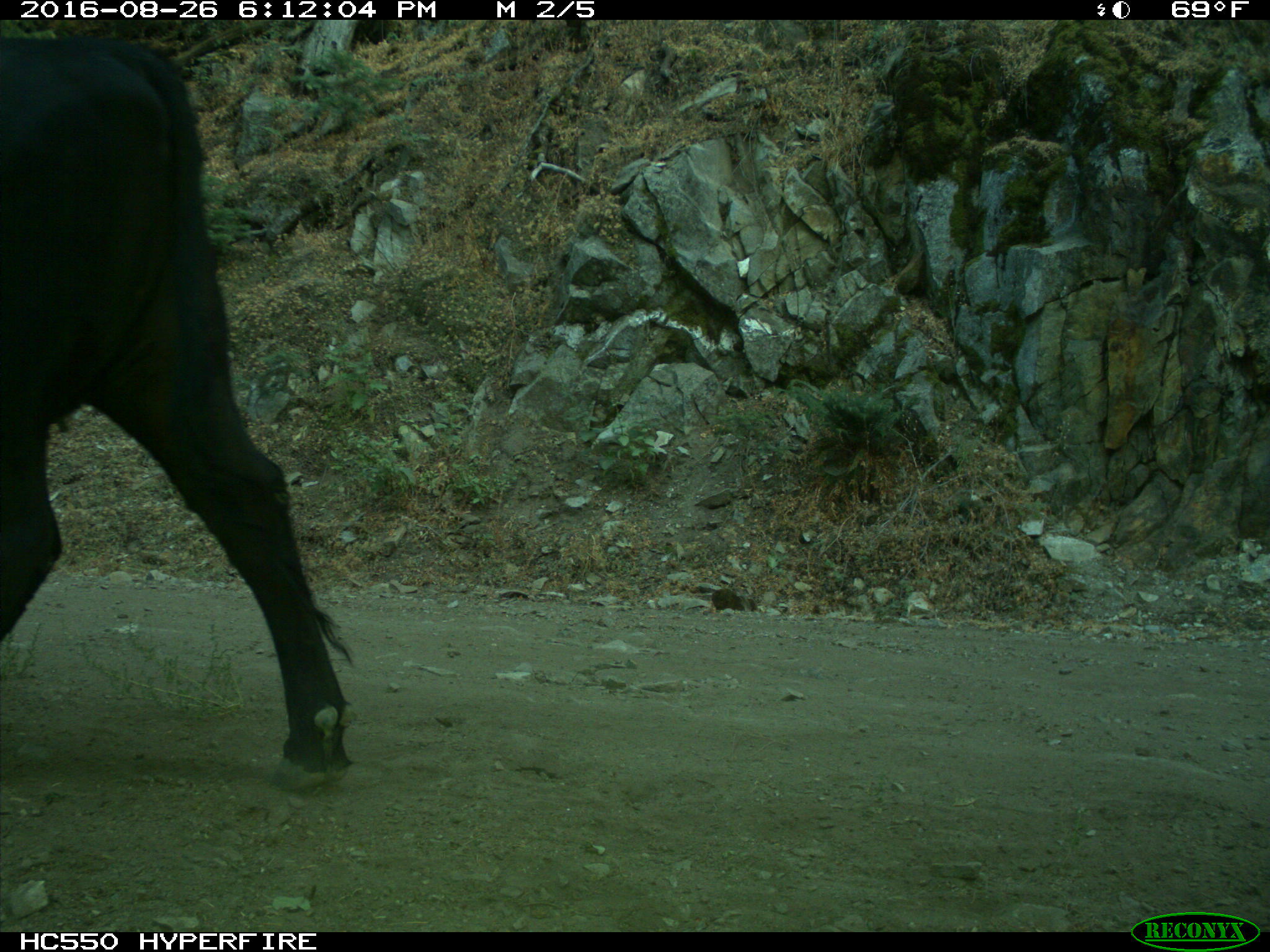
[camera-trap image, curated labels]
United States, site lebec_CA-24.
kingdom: Animalia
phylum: Chordata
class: Mammalia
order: Artiodactyla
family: Bovidae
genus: Bos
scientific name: Bos taurus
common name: domestic cow